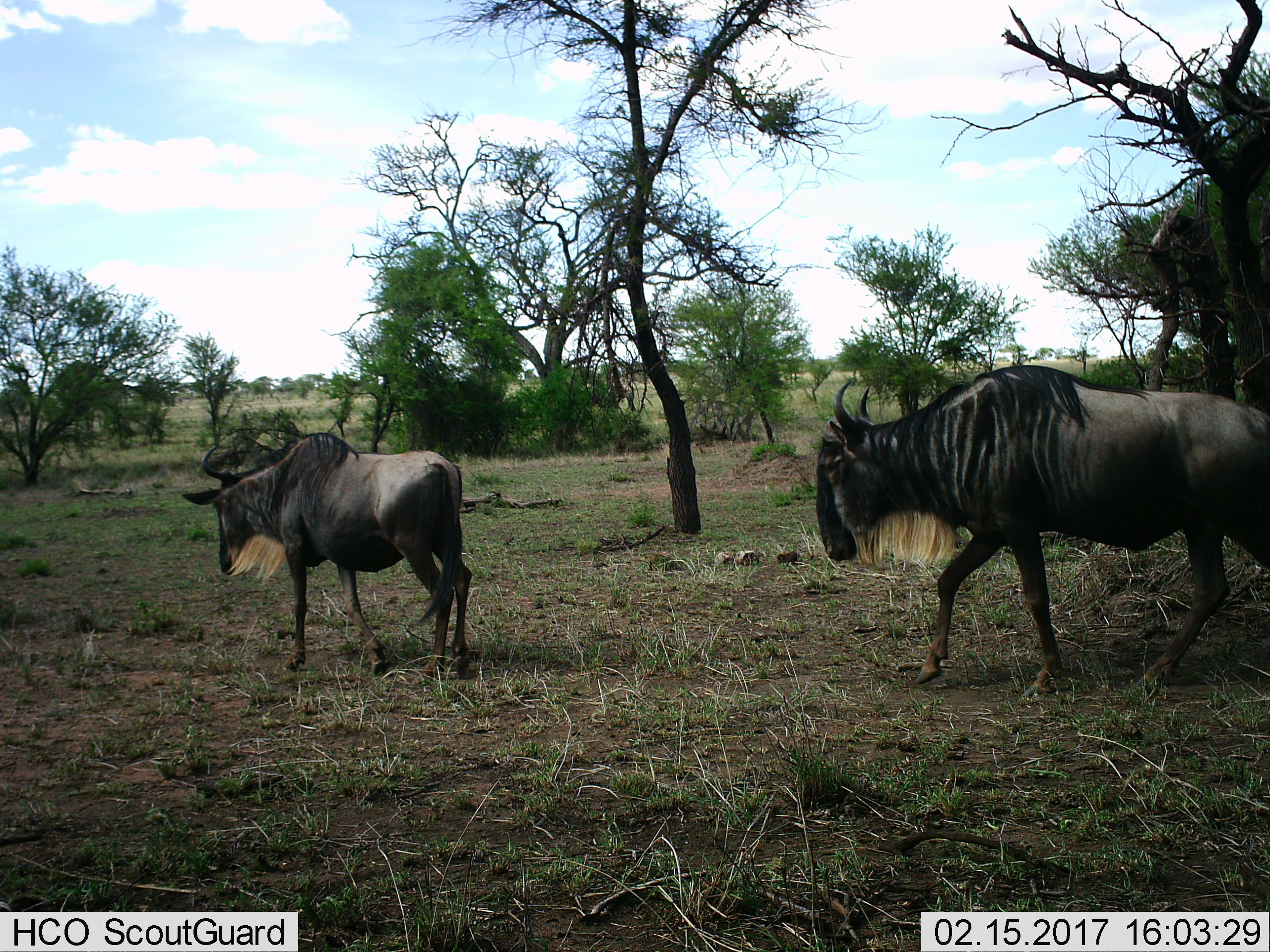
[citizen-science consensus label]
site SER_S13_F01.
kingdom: Animalia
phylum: Chordata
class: Mammalia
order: Artiodactyla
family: Bovidae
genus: Connochaetes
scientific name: Connochaetes taurinus taurinus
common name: blue wildebeest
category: wildebeestblue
Wildebeestblue (blue wildebeest) (Connochaetes taurinus taurinus), count 2. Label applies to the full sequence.